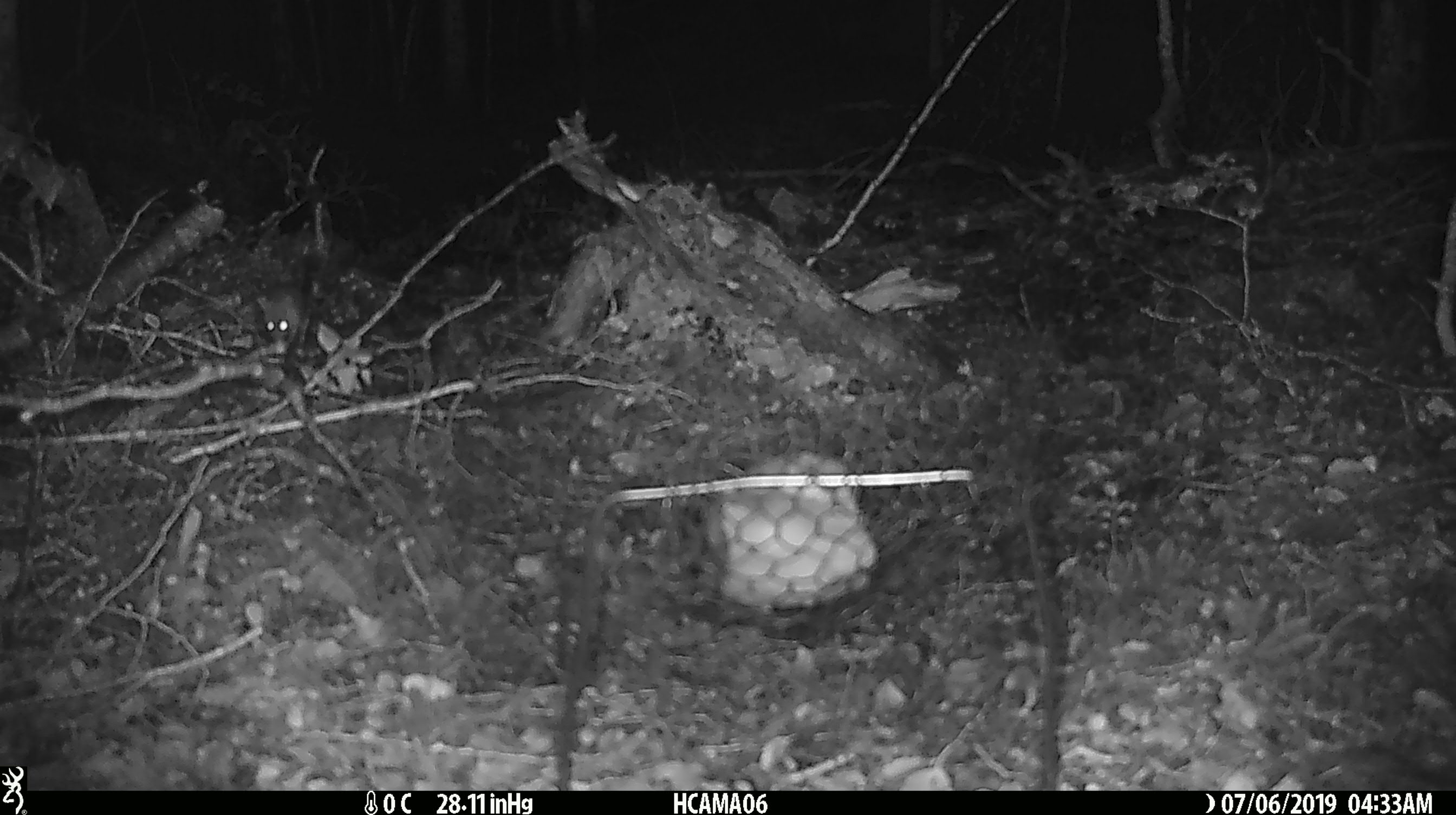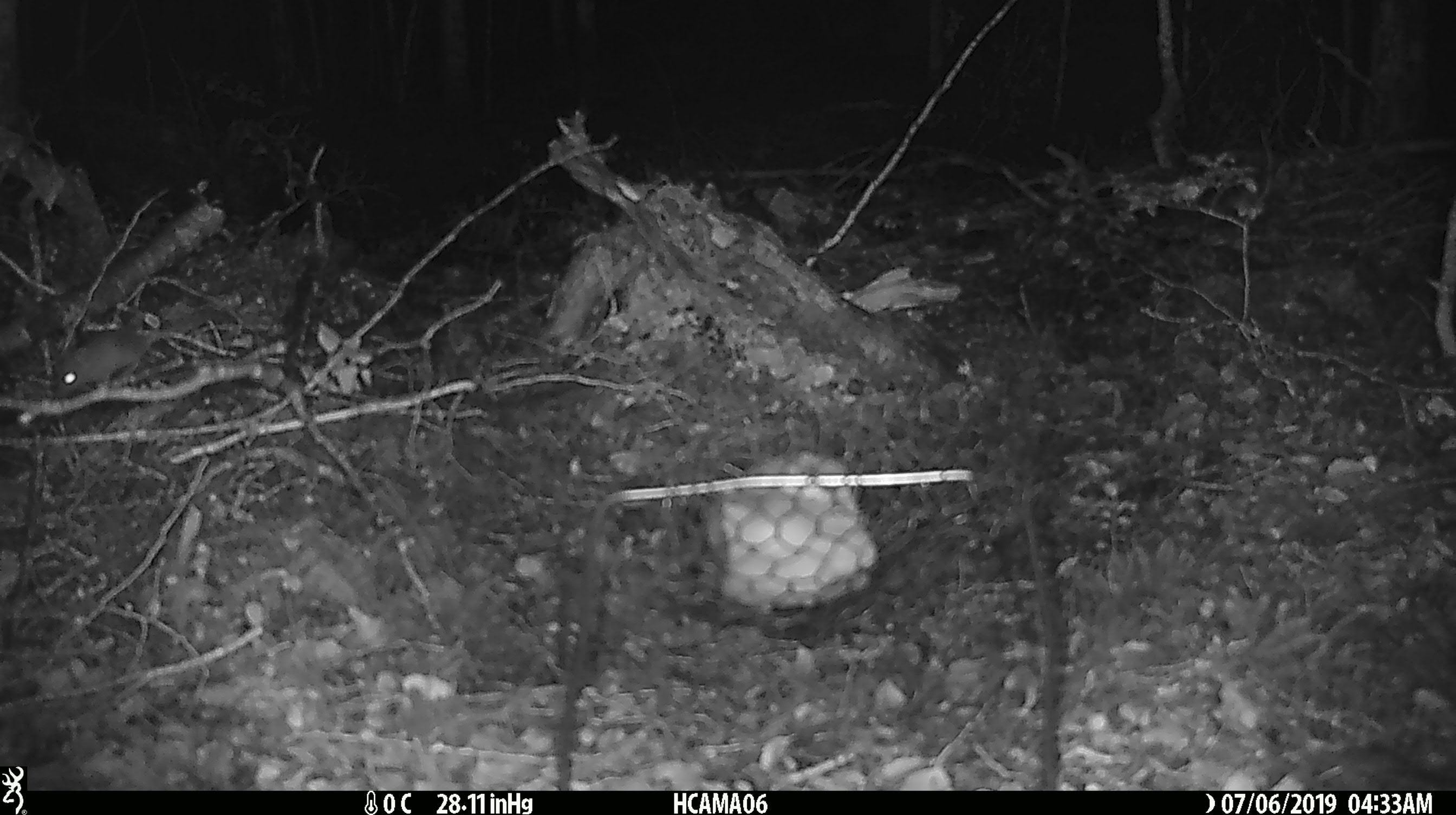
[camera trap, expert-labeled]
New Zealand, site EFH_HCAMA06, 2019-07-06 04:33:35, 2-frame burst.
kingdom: Animalia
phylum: Chordata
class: Mammalia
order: Rodentia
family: Muridae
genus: Mus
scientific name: Mus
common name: mouse